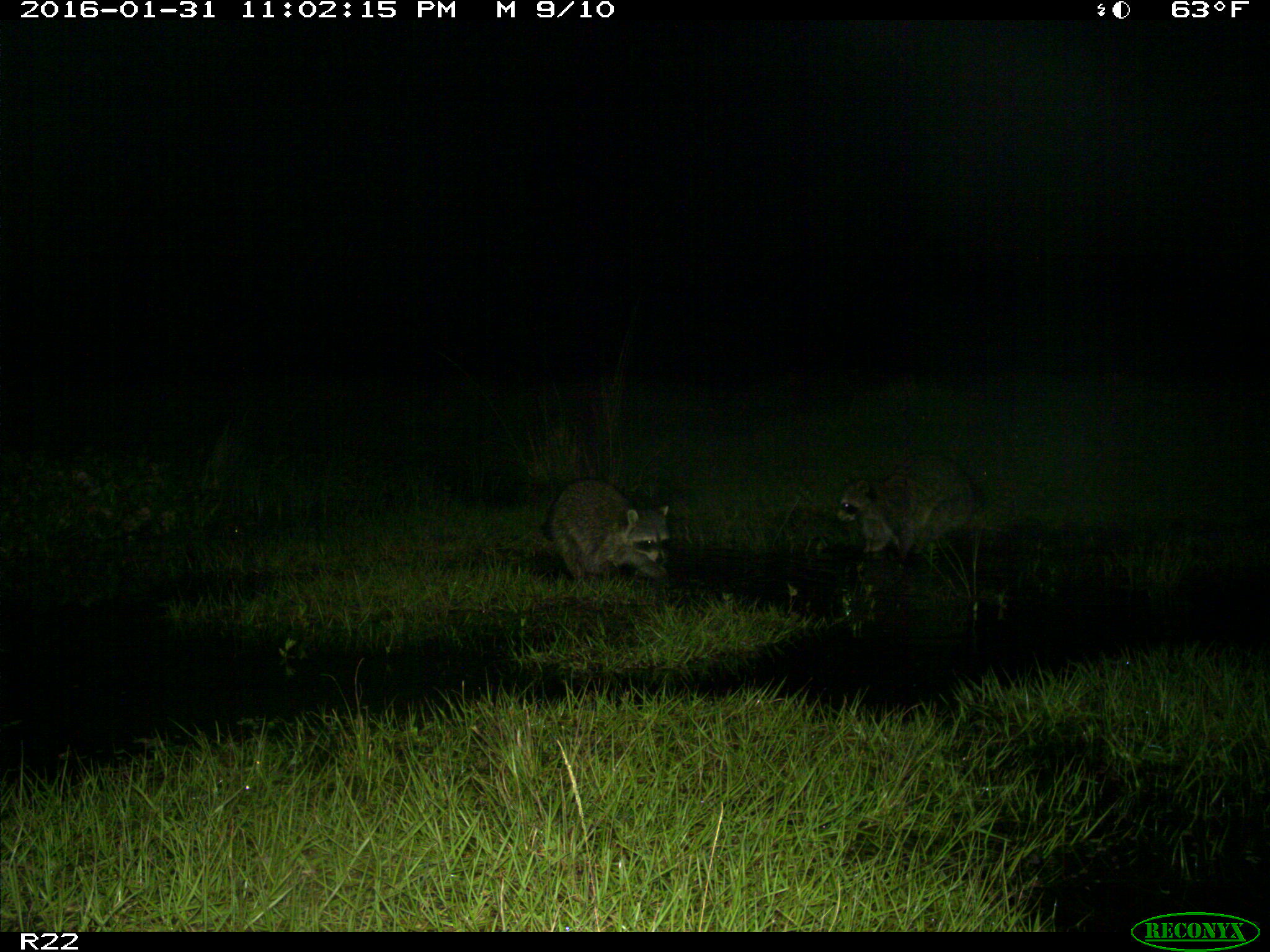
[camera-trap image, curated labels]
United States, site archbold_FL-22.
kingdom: Animalia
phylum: Chordata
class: Mammalia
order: Carnivora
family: Procyonidae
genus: Procyon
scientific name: Procyon lotor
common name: common raccoon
Procyon lotor (common raccoon).